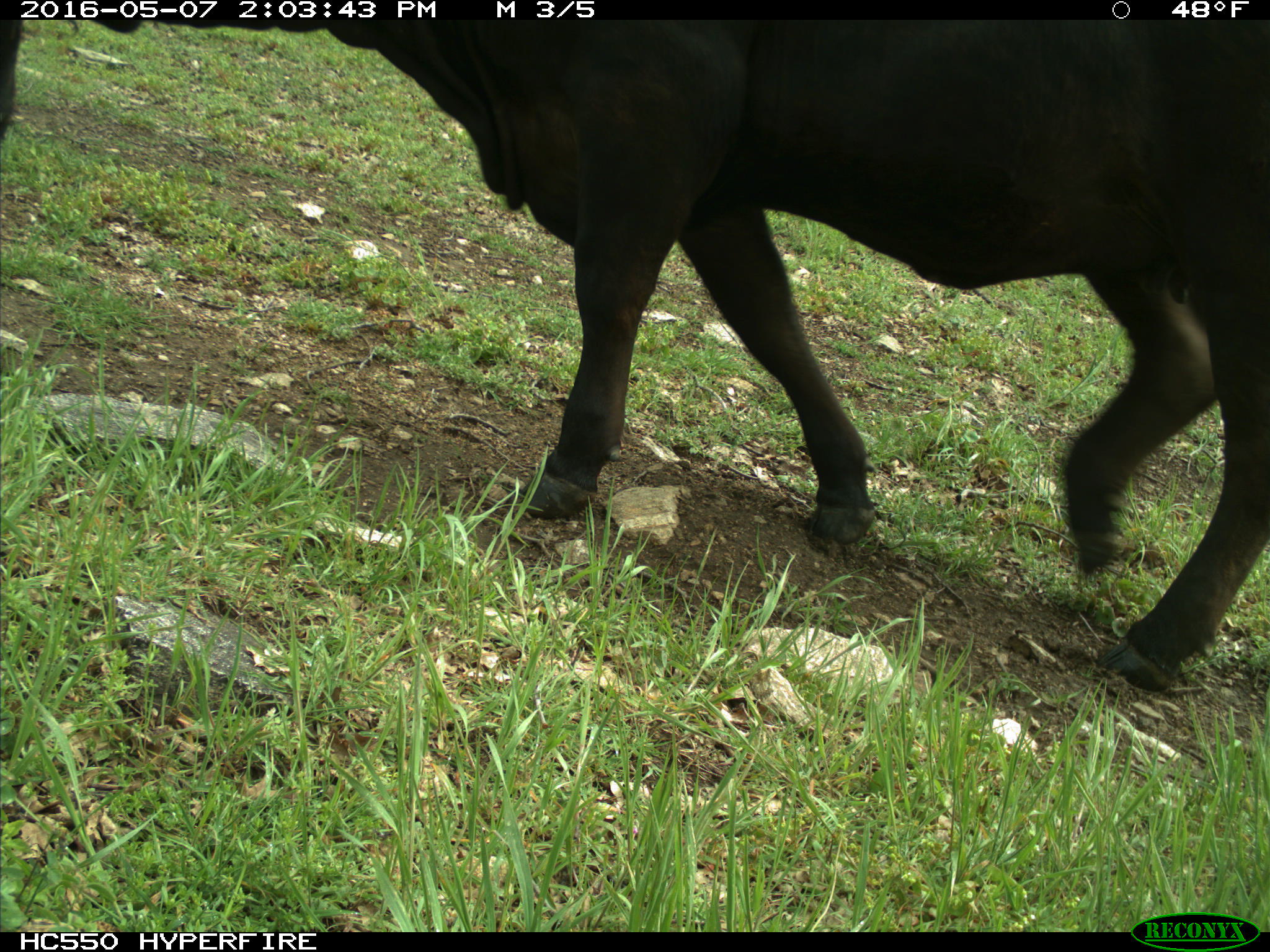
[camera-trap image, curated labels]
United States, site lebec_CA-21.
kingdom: Animalia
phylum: Chordata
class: Mammalia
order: Artiodactyla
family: Bovidae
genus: Bos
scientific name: Bos taurus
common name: domestic cow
Bos taurus (domestic cow).